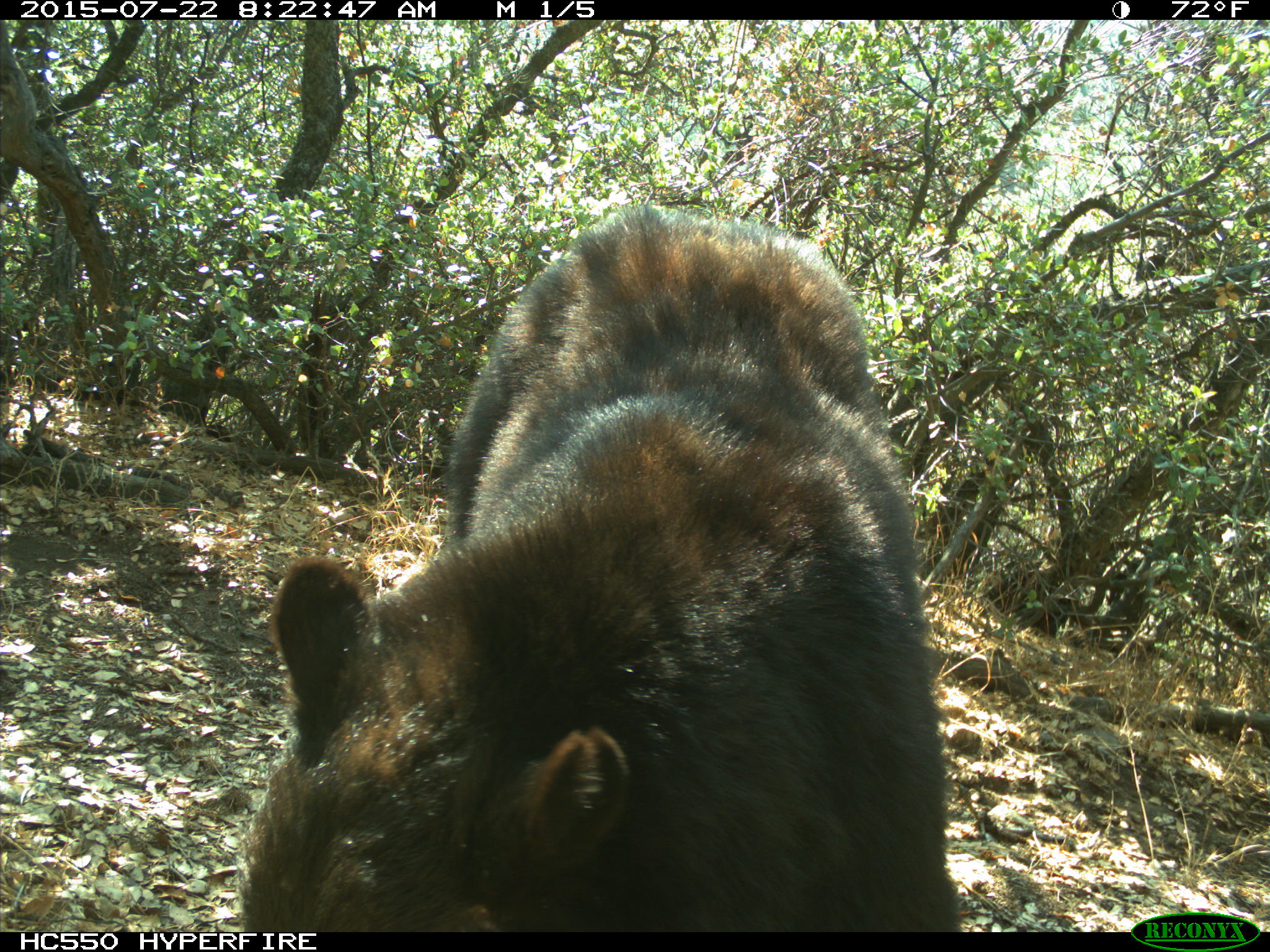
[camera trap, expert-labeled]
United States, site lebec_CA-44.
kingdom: Animalia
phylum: Chordata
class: Mammalia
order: Carnivora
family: Ursidae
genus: Ursus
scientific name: Ursus americanus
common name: american black bear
Ursus americanus (american black bear).